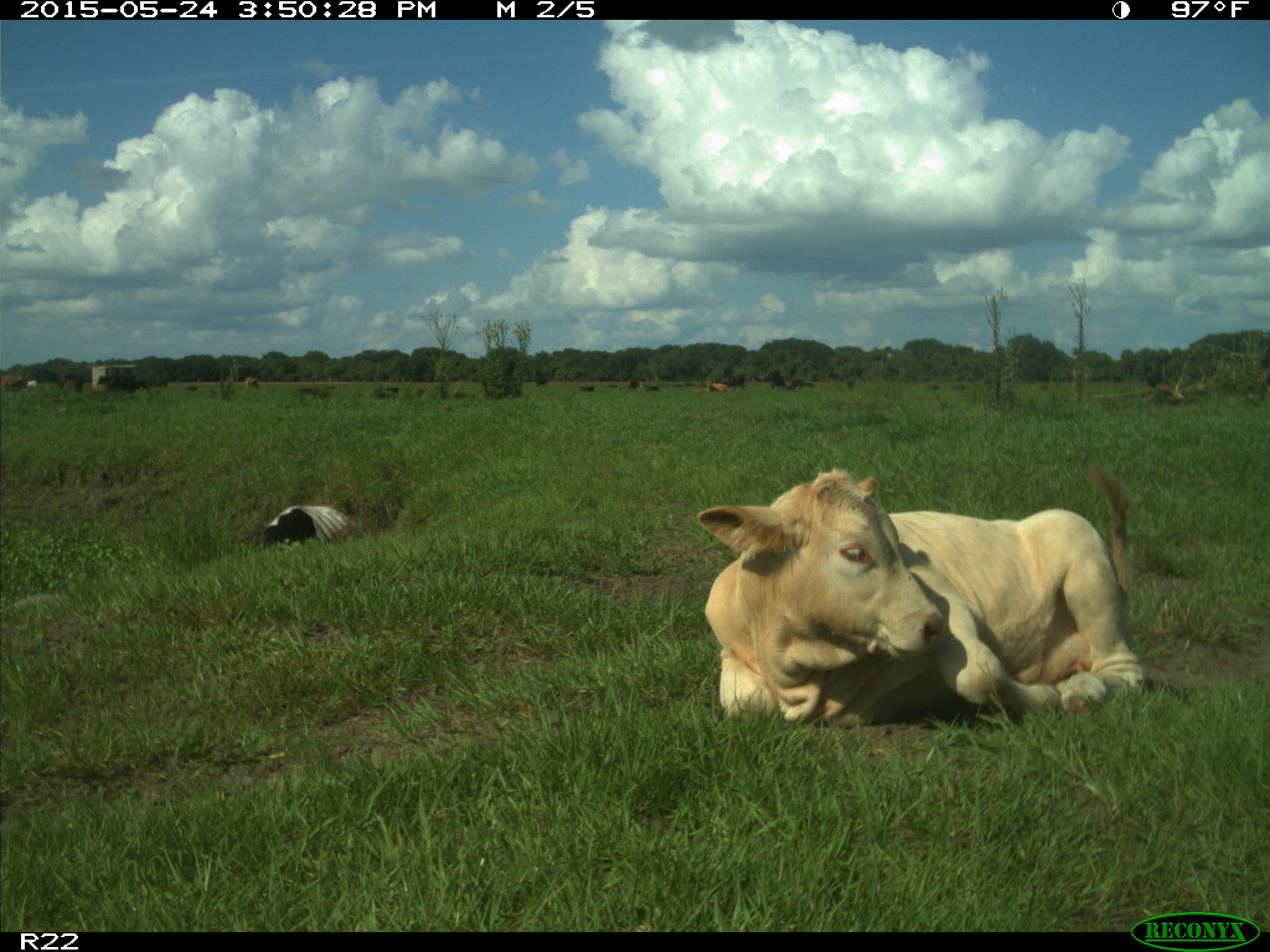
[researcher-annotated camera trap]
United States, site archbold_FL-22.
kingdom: Animalia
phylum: Chordata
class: Mammalia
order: Artiodactyla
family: Bovidae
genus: Bos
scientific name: Bos taurus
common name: domestic cow